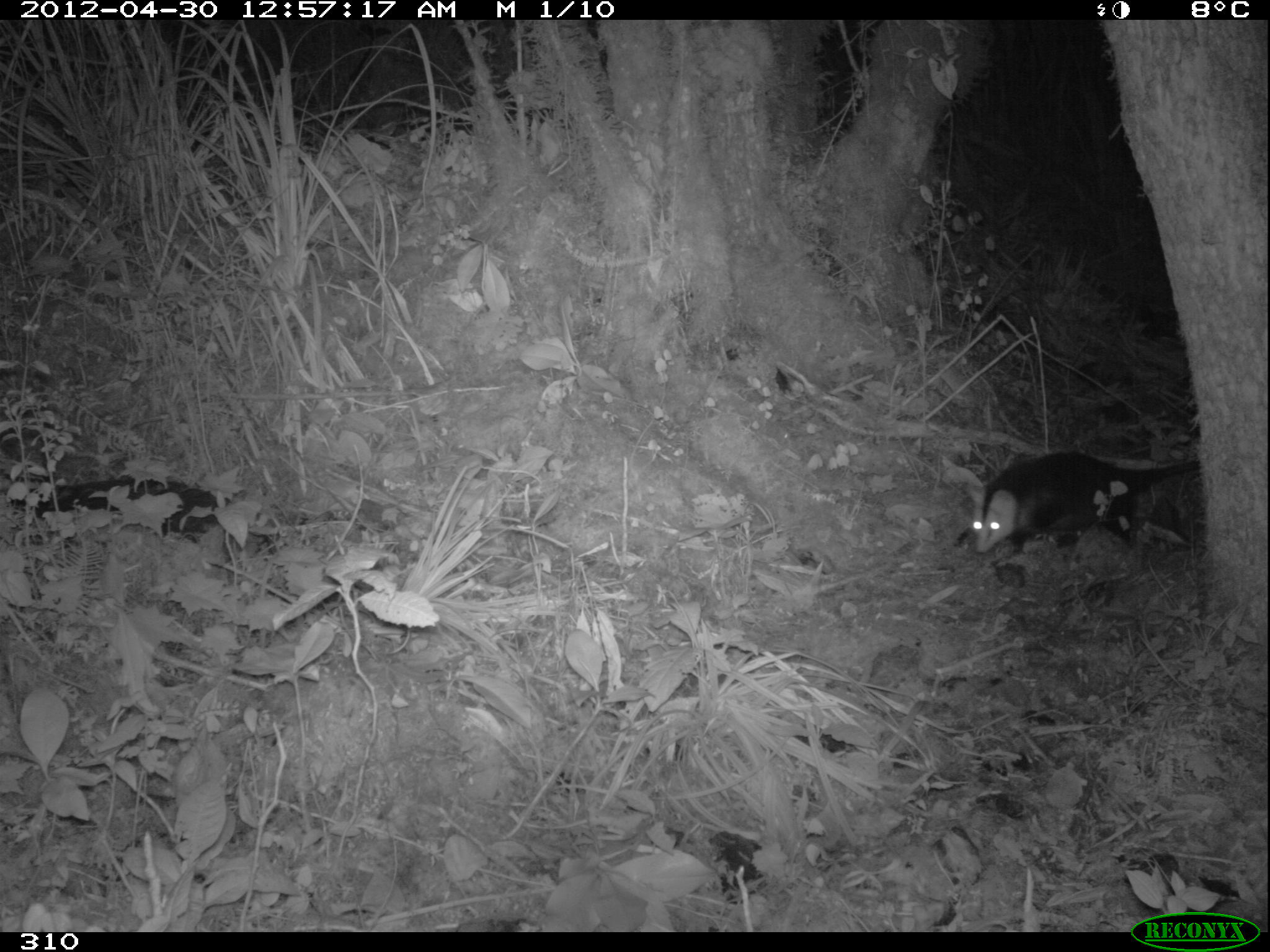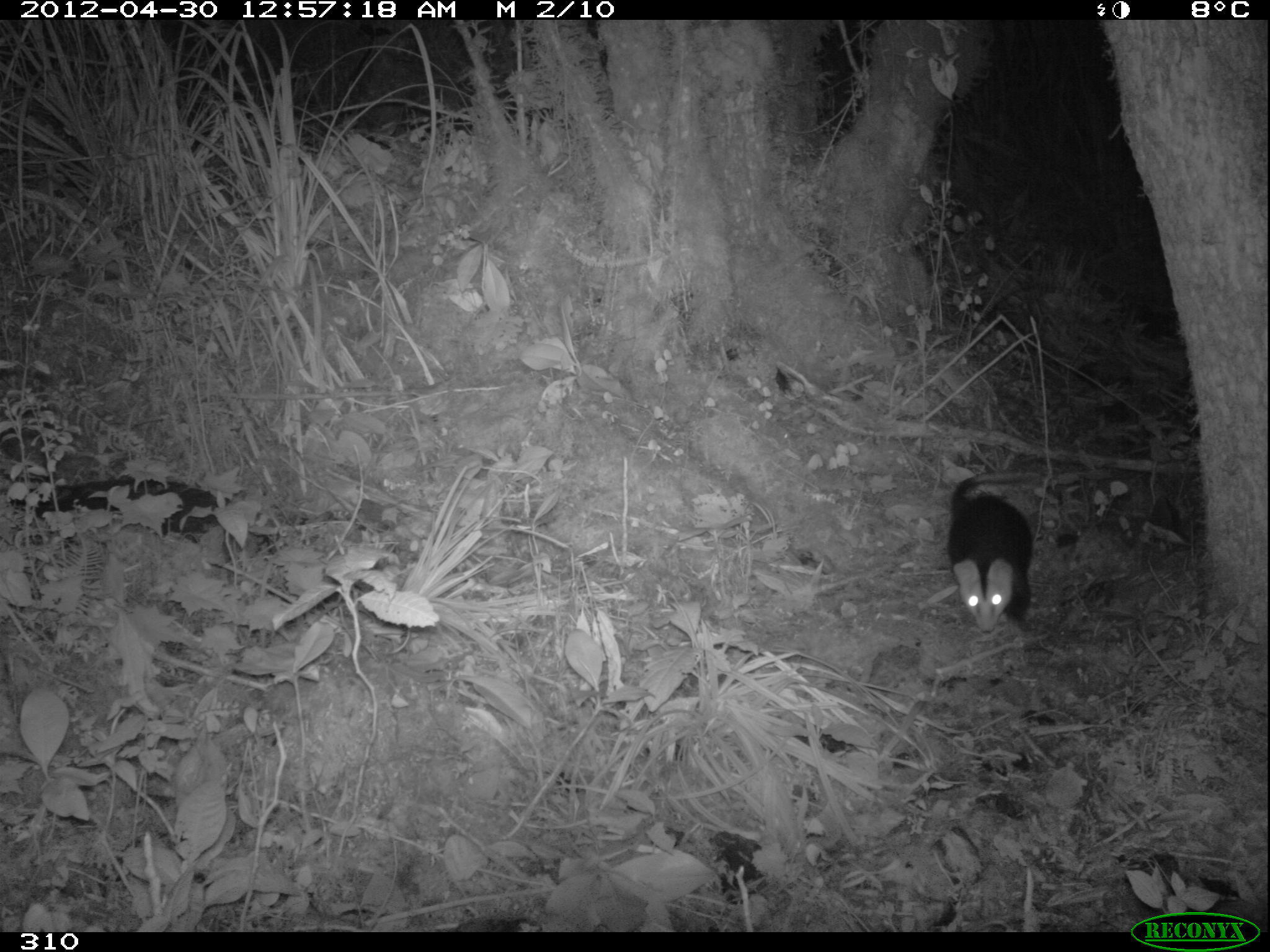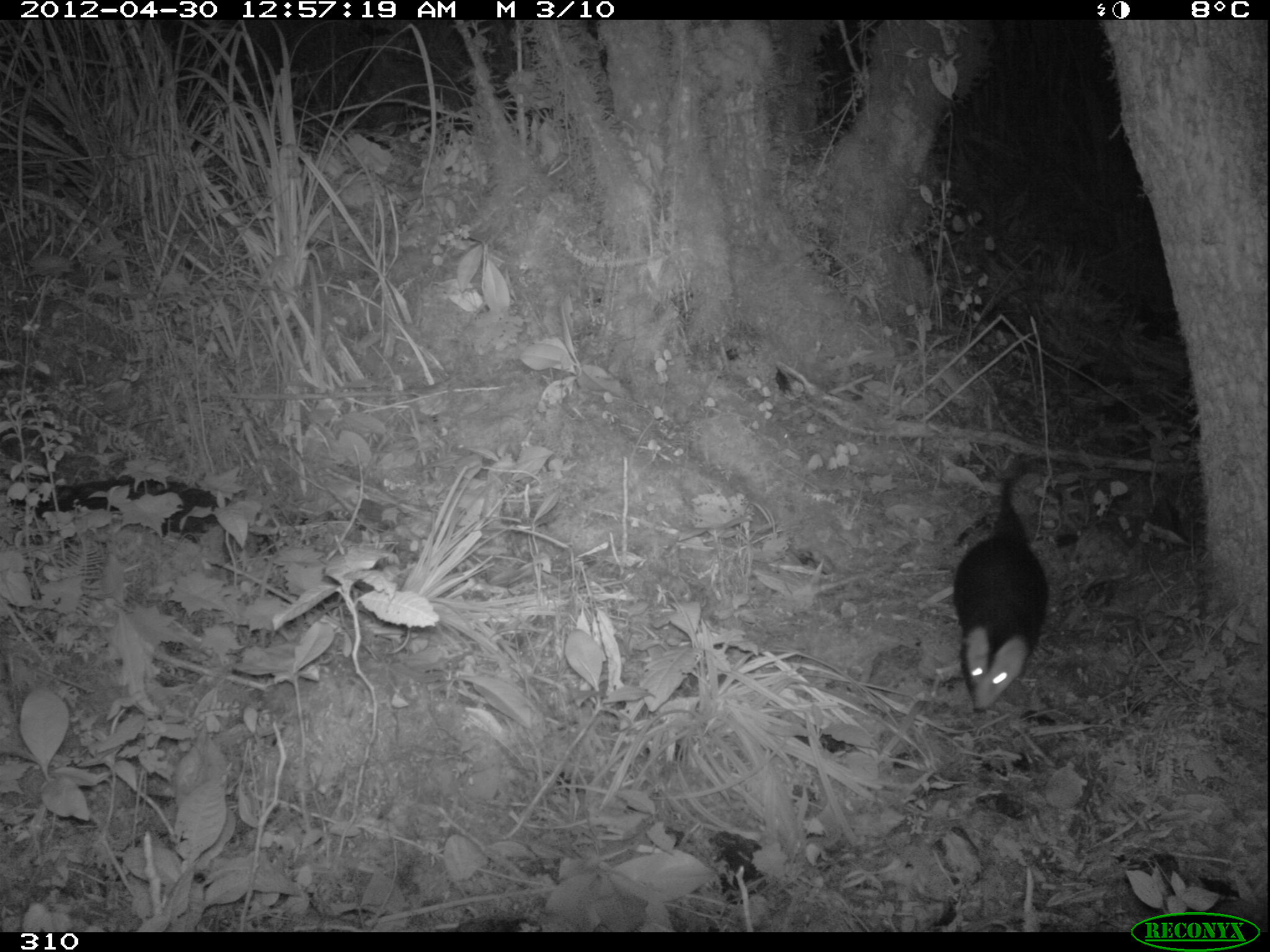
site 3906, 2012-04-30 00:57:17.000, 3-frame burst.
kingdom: Animalia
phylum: Chordata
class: Mammalia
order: Didelphimorphia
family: Didelphidae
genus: Didelphis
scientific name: Didelphis pernigra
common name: andean white-eared opossum